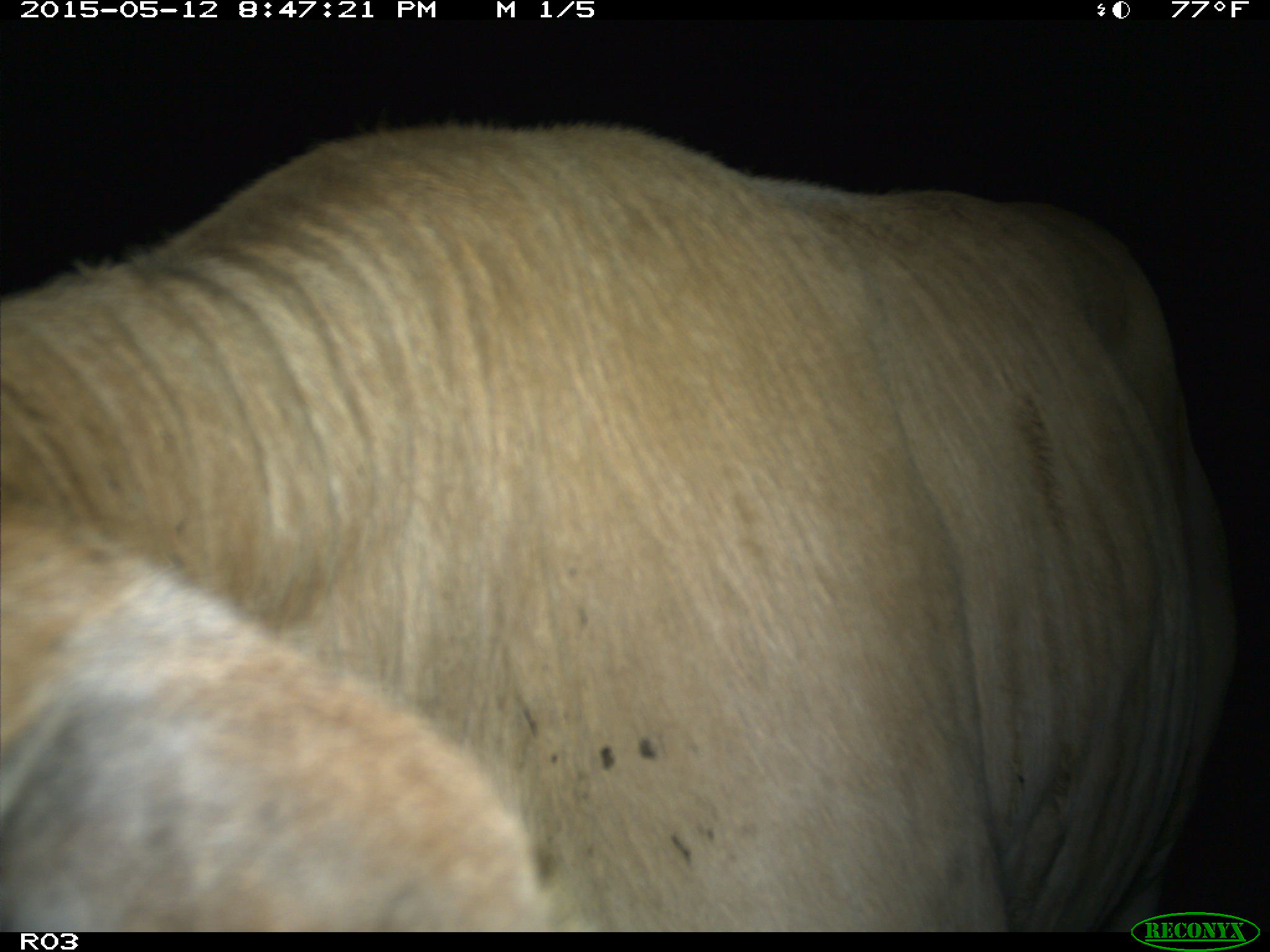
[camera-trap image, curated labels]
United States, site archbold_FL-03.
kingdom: Animalia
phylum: Chordata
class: Mammalia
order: Artiodactyla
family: Bovidae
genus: Bos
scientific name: Bos taurus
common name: domestic cow